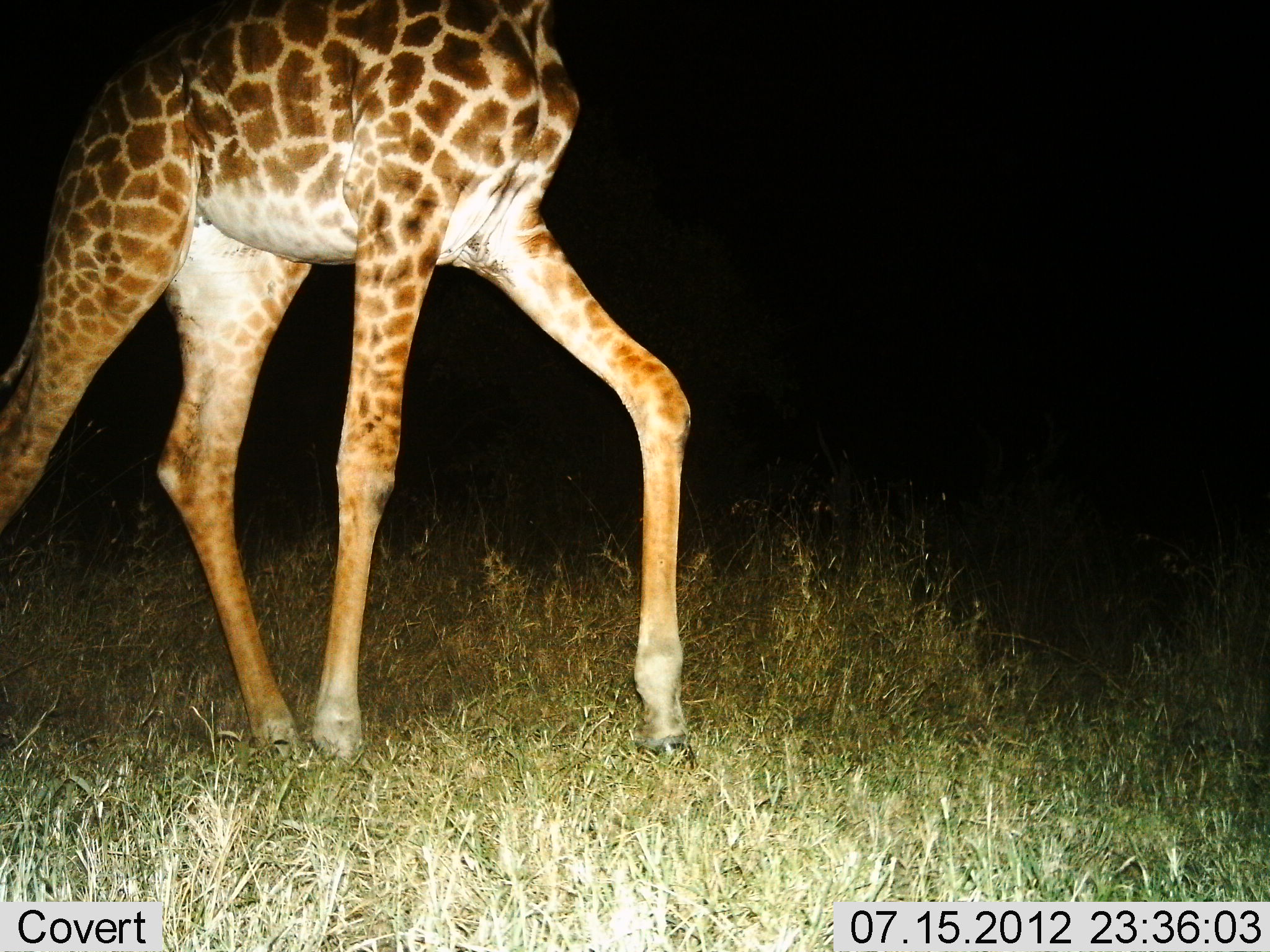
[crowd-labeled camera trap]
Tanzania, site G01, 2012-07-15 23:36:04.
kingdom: Animalia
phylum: Chordata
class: Mammalia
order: Artiodactyla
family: Giraffidae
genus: Giraffa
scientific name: Giraffa camelopardalis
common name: giraffe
Giraffe (Giraffa camelopardalis), count 1. Behavior (volunteer vote fractions): standing 10%, resting 0%, moving 90%, interacting 0%. Young present (vote fraction): 0%. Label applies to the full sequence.